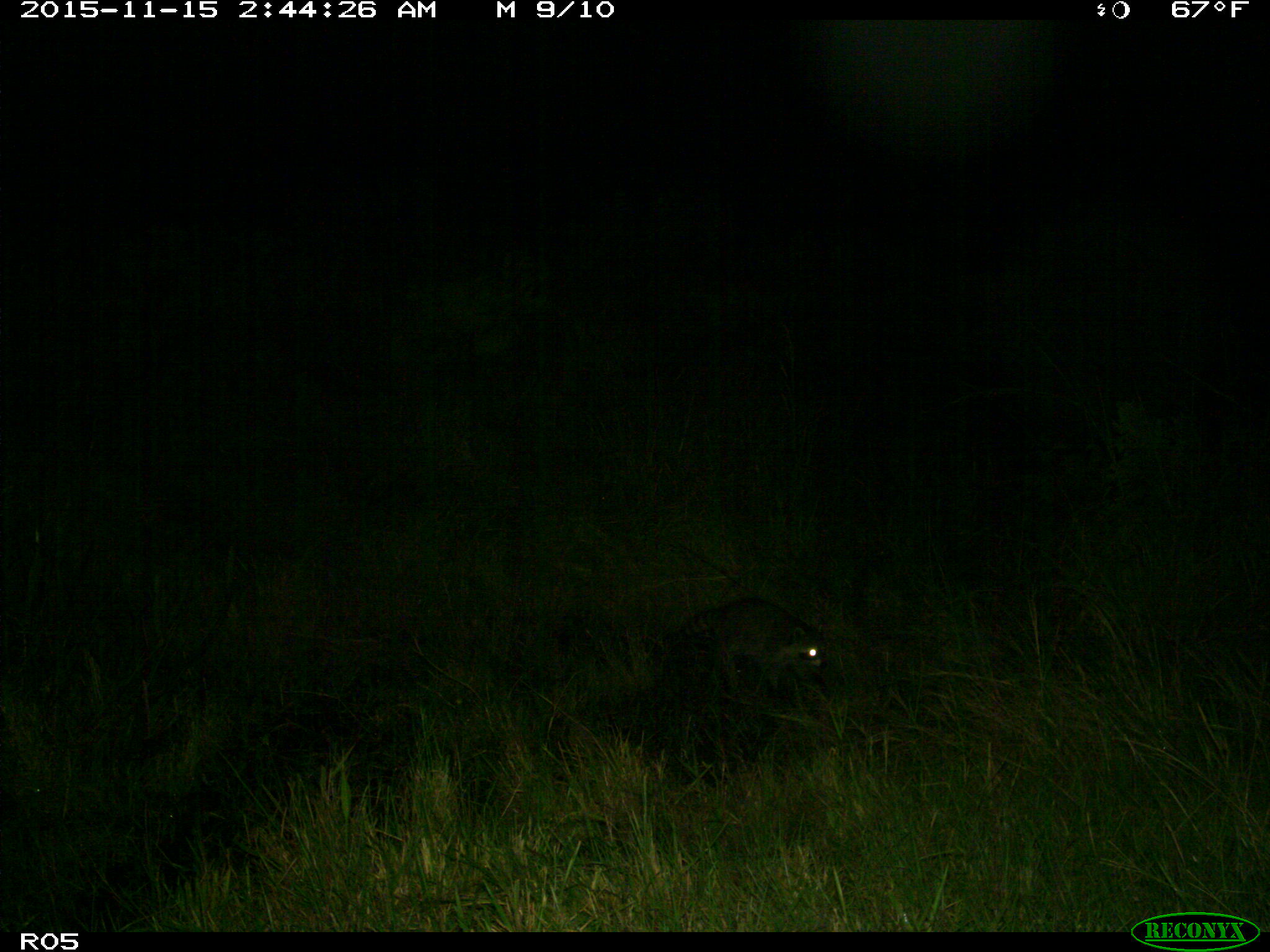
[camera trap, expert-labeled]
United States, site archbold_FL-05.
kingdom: Animalia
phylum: Chordata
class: Mammalia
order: Carnivora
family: Procyonidae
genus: Procyon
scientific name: Procyon lotor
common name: common raccoon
Procyon lotor (common raccoon).